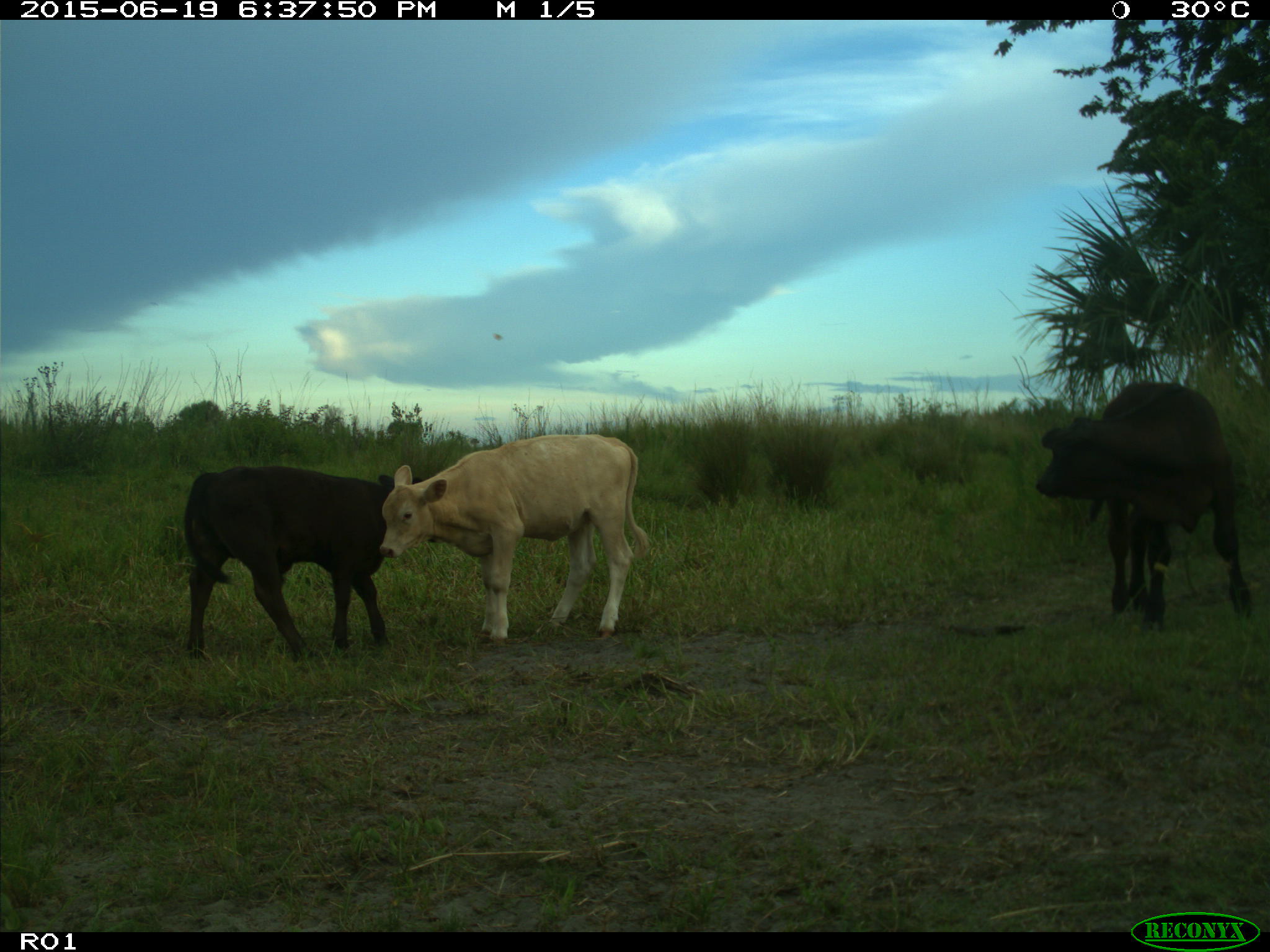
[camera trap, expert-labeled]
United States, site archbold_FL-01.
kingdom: Animalia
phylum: Chordata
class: Mammalia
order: Artiodactyla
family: Bovidae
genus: Bos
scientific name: Bos taurus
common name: domestic cow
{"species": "Bos taurus (domestic cow)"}